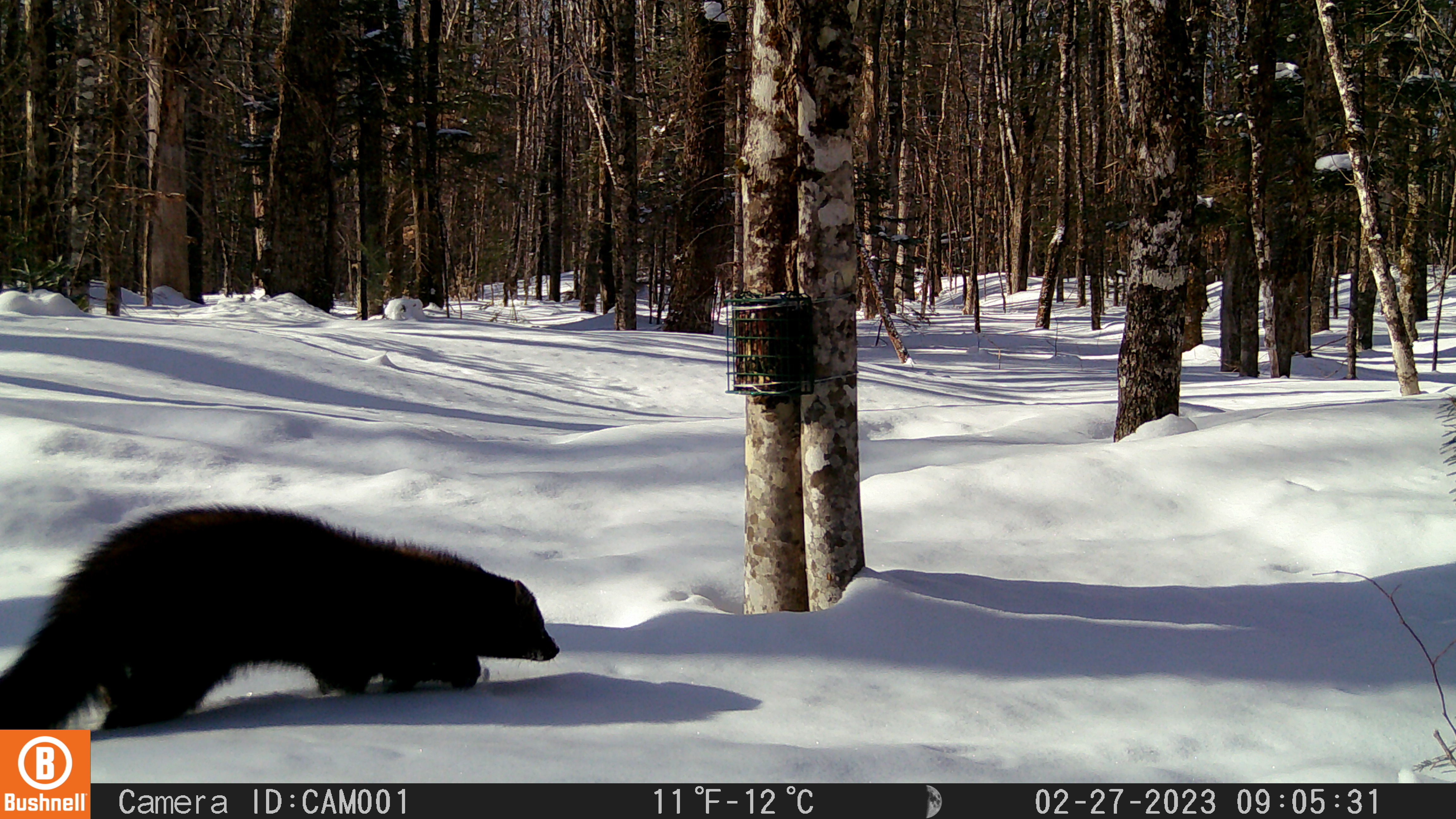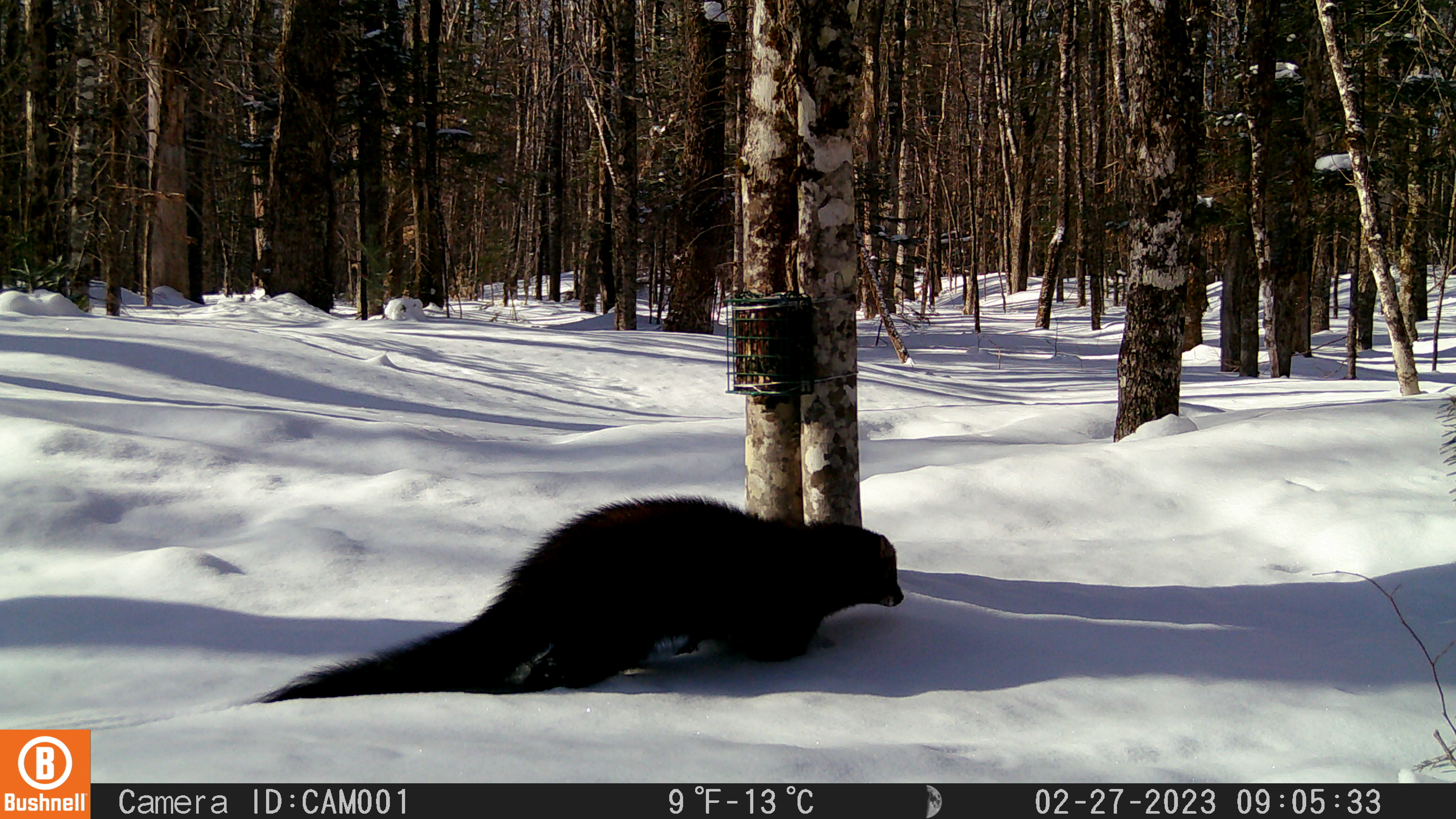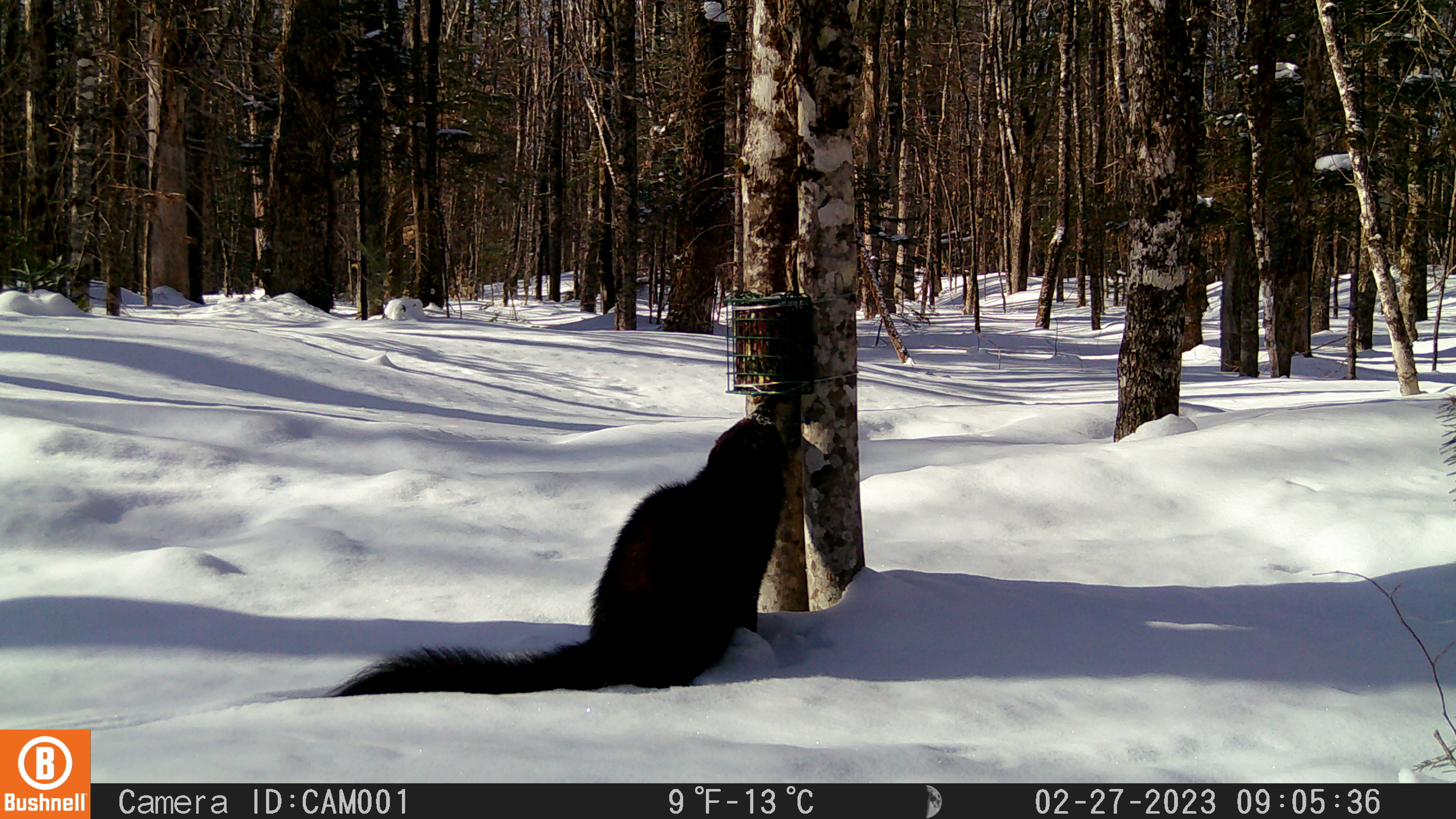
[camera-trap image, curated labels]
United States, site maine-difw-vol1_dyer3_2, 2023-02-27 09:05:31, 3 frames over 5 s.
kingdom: Animalia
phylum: Chordata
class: Mammalia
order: Carnivora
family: Mustelidae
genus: Pekania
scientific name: Pekania pennanti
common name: fisher